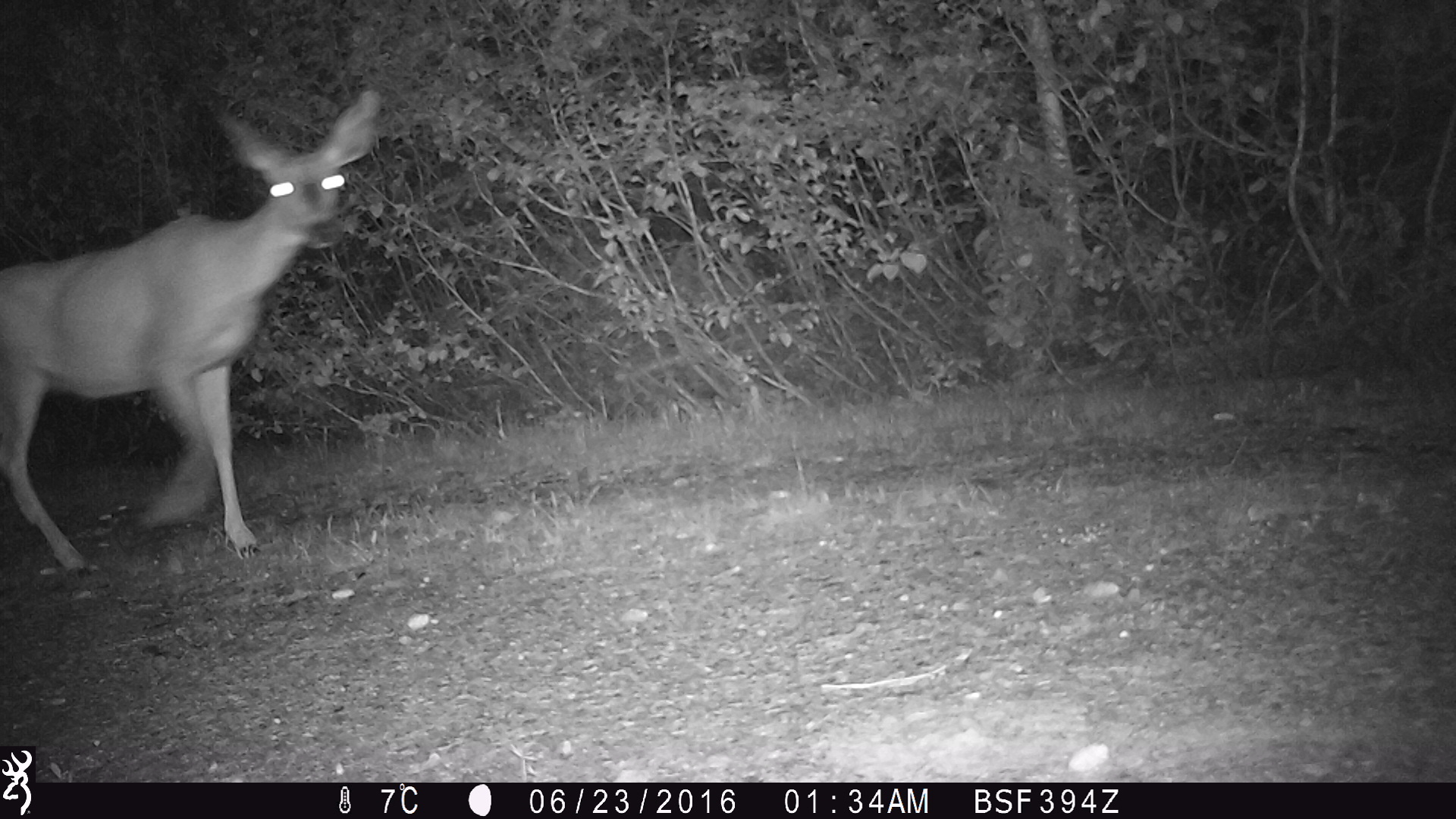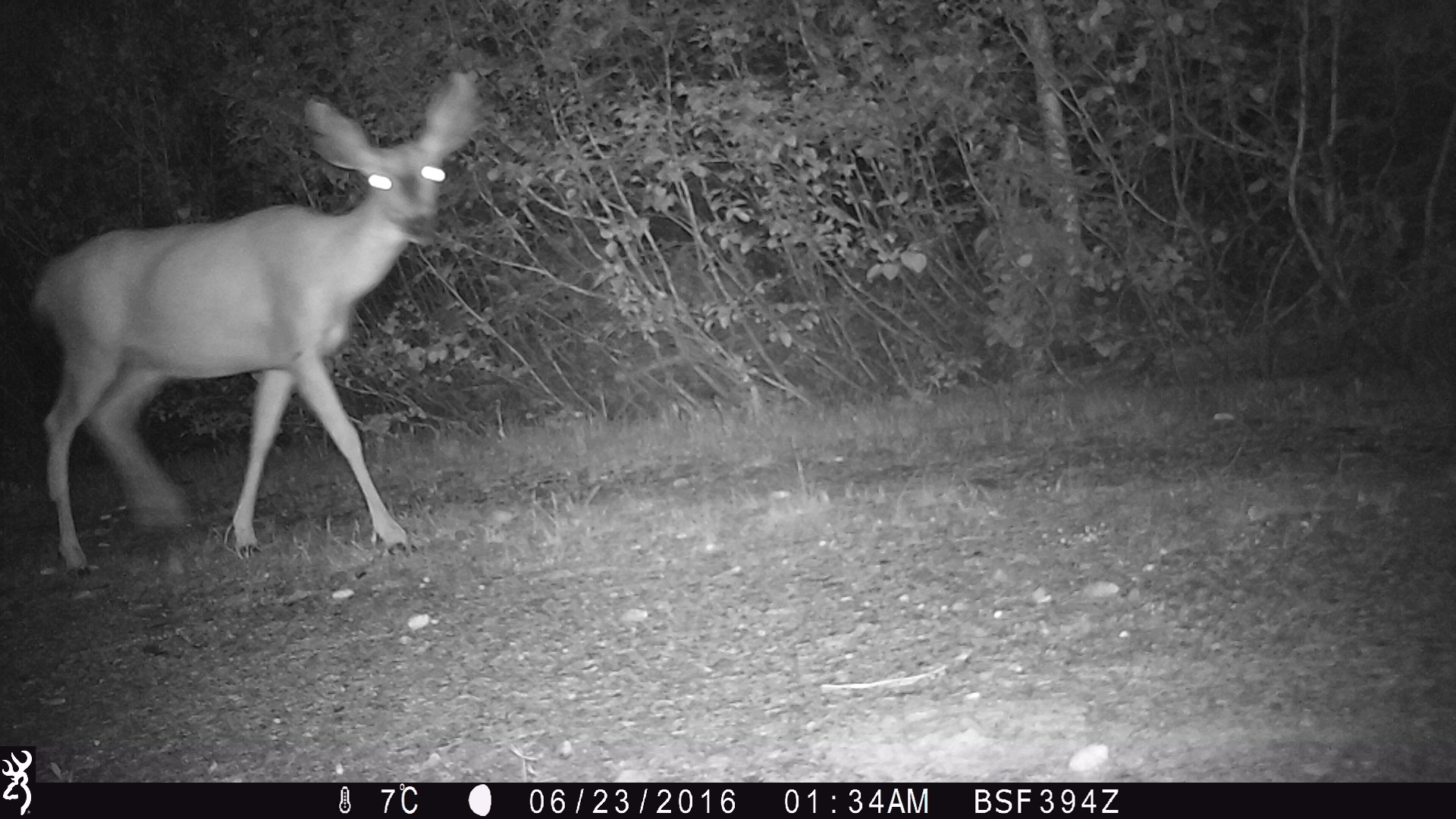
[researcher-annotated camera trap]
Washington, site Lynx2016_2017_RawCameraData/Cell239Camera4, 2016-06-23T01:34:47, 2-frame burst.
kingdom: Animalia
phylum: Chordata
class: Mammalia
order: Artiodactyla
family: Cervidae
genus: Odocoileus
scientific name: Odocoileus hemionus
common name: mule deer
Odocoileus hemionus (mule deer). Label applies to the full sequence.